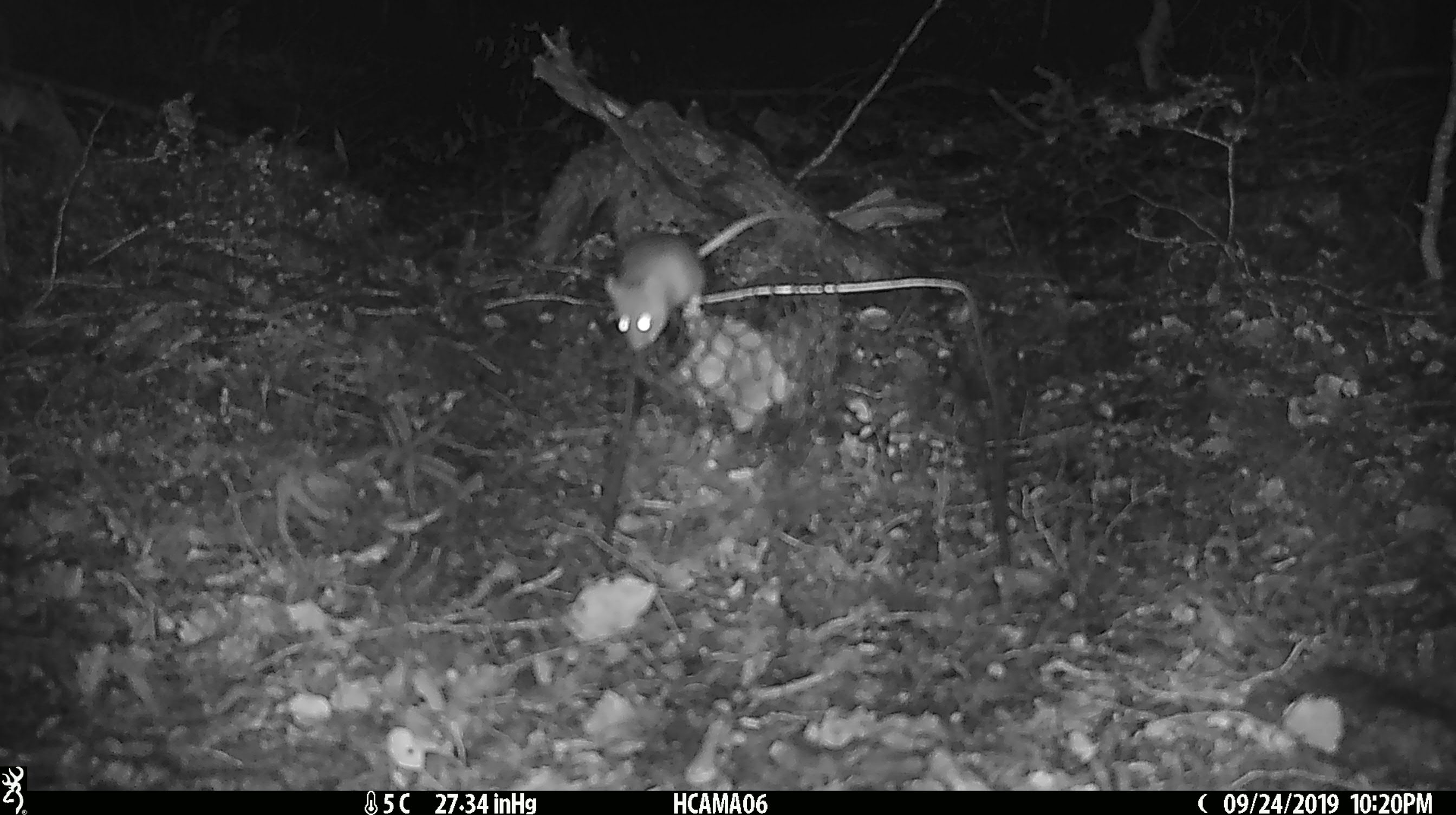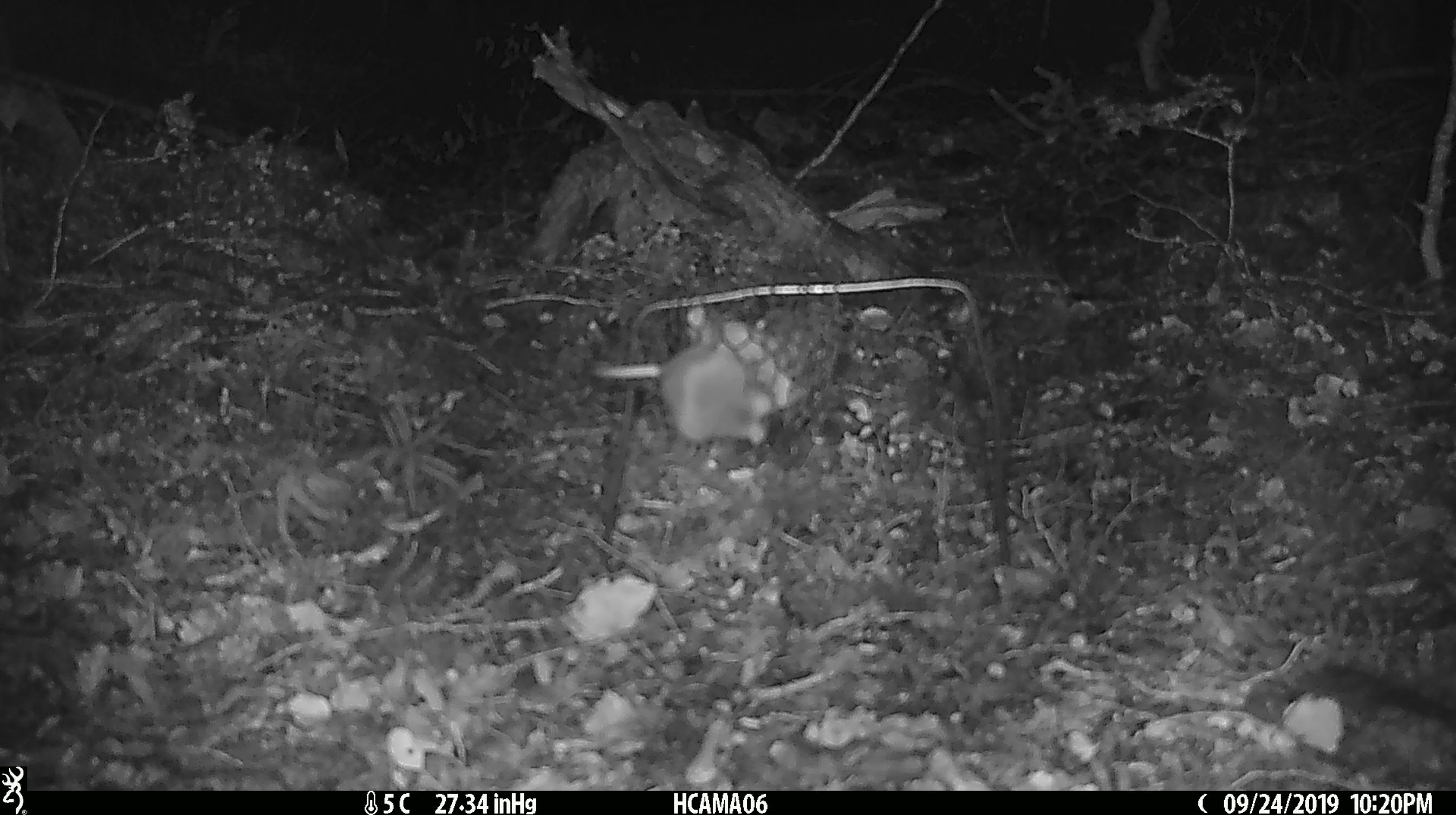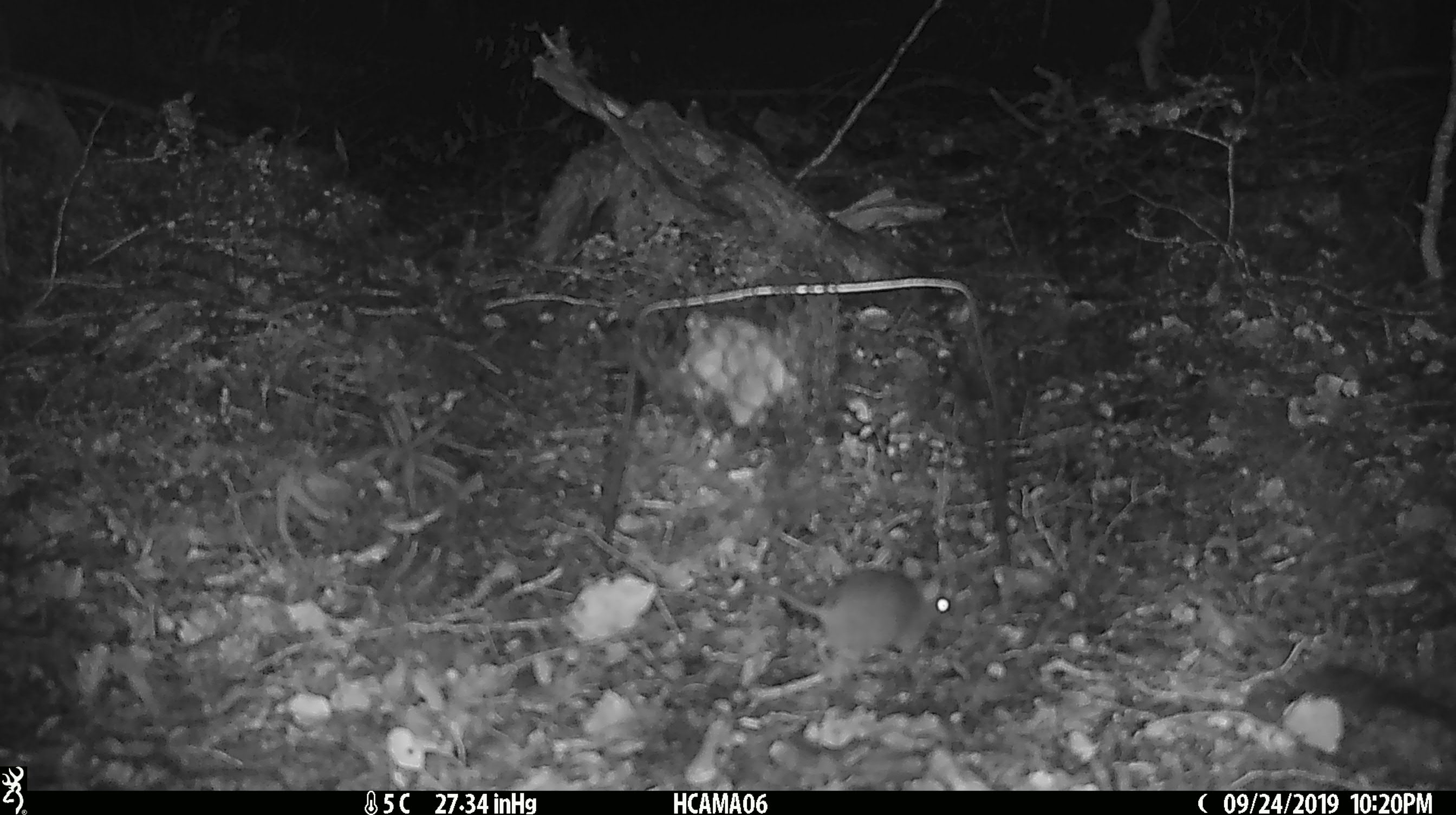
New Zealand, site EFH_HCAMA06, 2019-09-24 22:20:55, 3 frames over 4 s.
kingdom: Animalia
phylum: Chordata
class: Mammalia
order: Rodentia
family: Muridae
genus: Mus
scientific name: Mus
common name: mouse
Mouse (Mus).